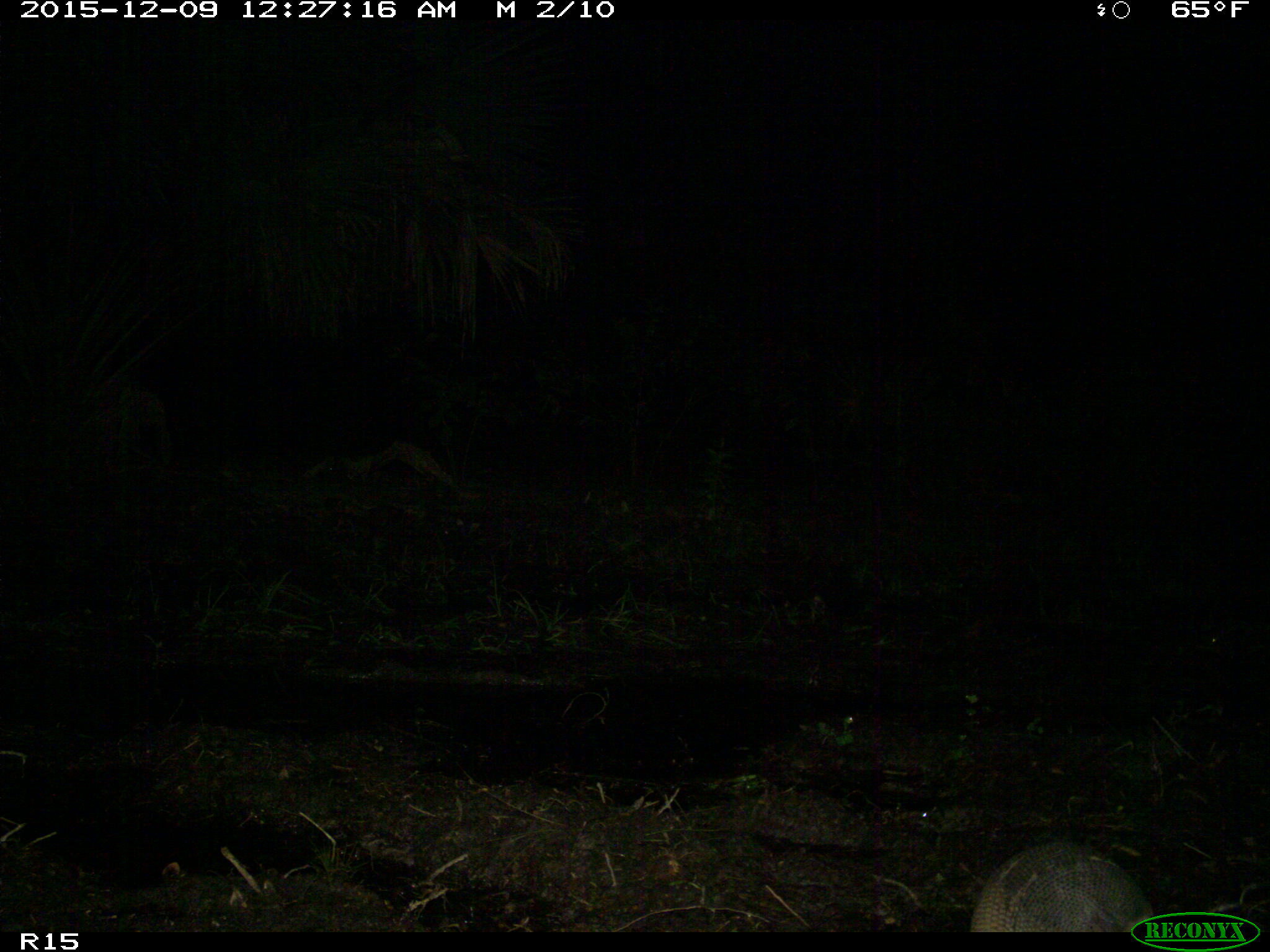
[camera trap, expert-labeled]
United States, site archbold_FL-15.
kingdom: Animalia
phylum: Chordata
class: Mammalia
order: Cingulata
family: Dasypodidae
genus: Dasypus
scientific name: Dasypus novemcinctus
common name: nine-banded armadillo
Dasypus novemcinctus (nine-banded armadillo).